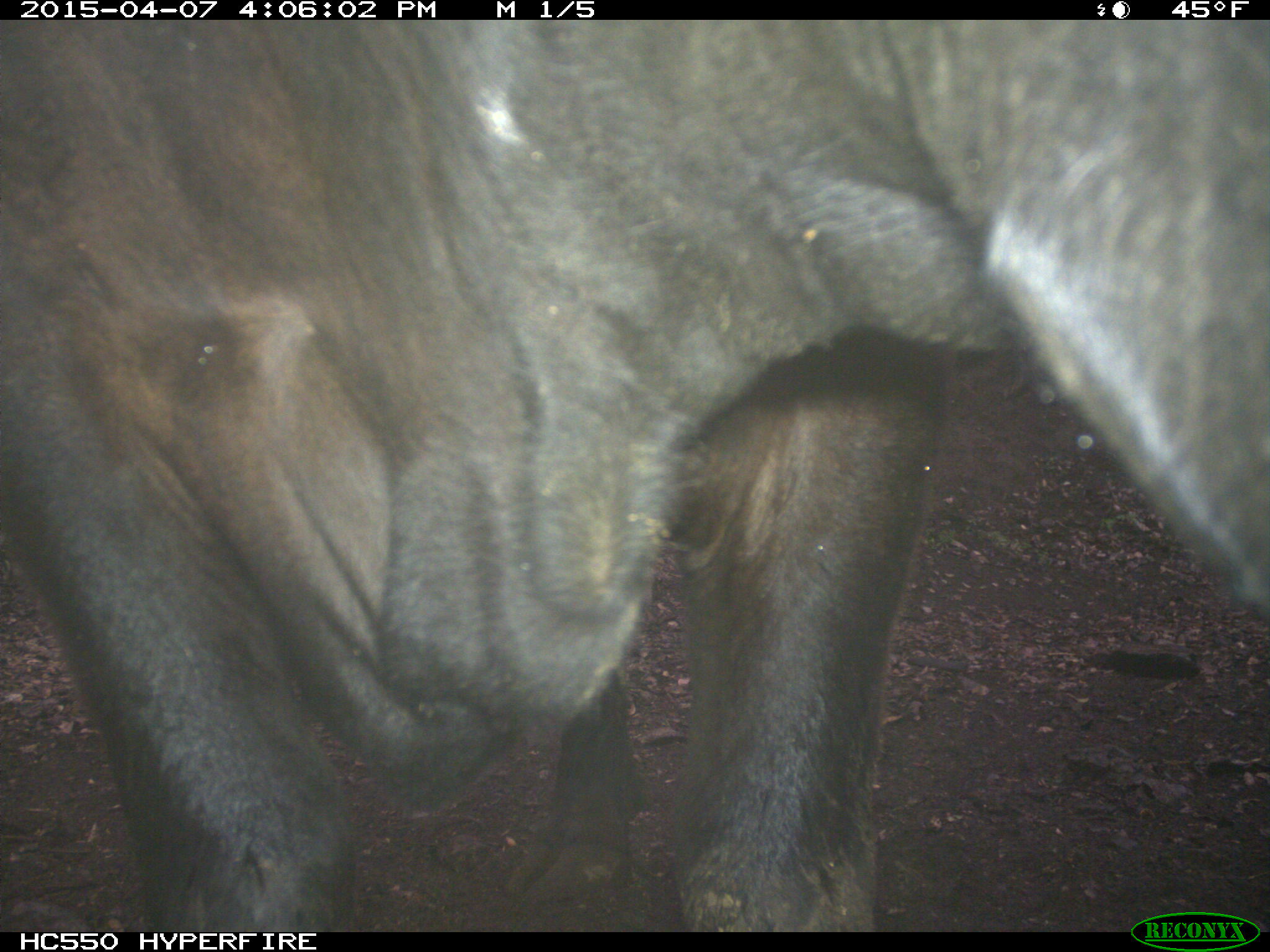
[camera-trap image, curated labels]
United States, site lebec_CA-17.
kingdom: Animalia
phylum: Chordata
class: Mammalia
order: Artiodactyla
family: Bovidae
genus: Bos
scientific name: Bos taurus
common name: domestic cow